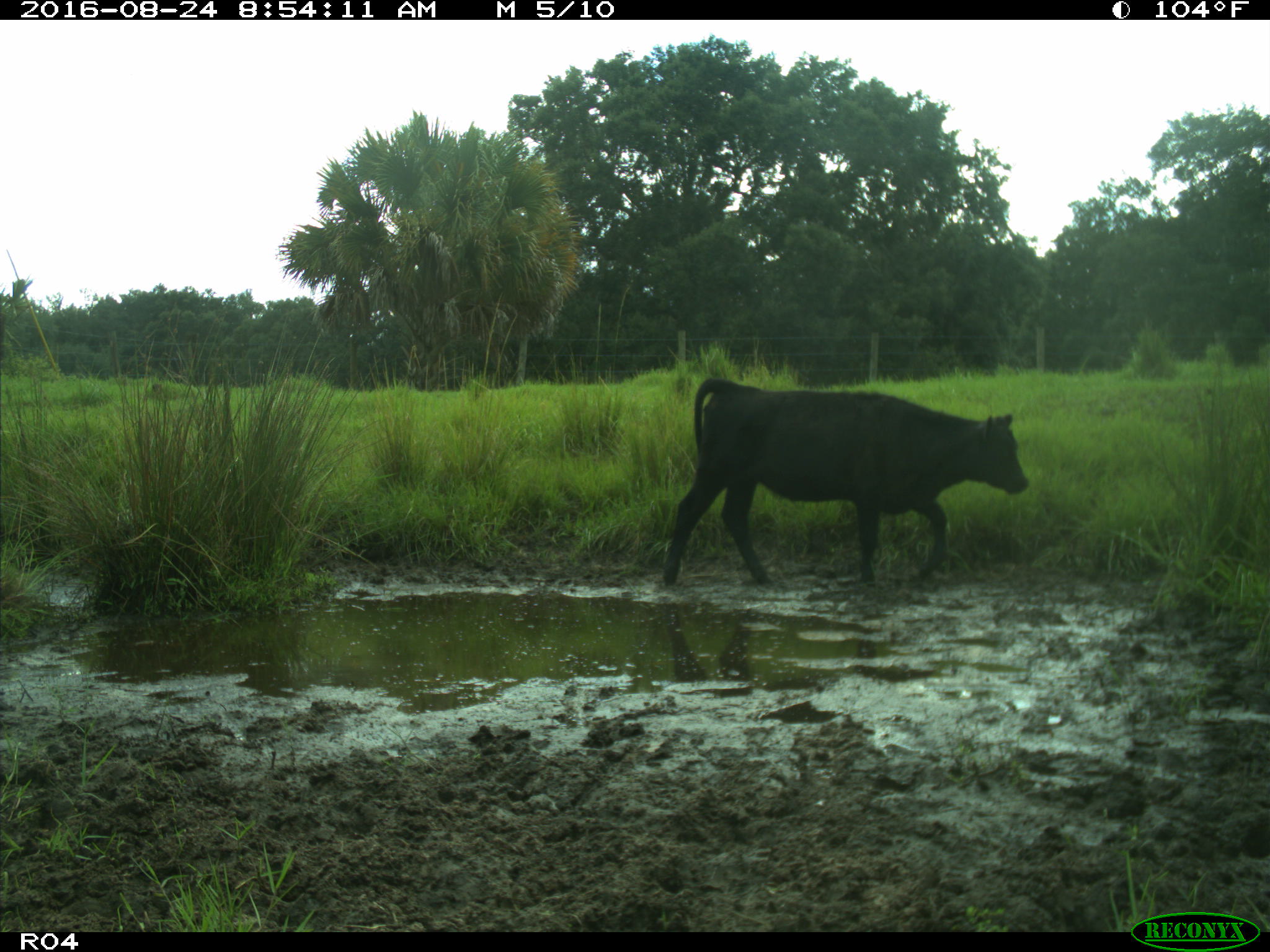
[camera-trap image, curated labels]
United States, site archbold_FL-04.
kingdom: Animalia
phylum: Chordata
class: Mammalia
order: Artiodactyla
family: Bovidae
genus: Bos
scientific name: Bos taurus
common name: domestic cow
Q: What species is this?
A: Bos taurus (domestic cow).